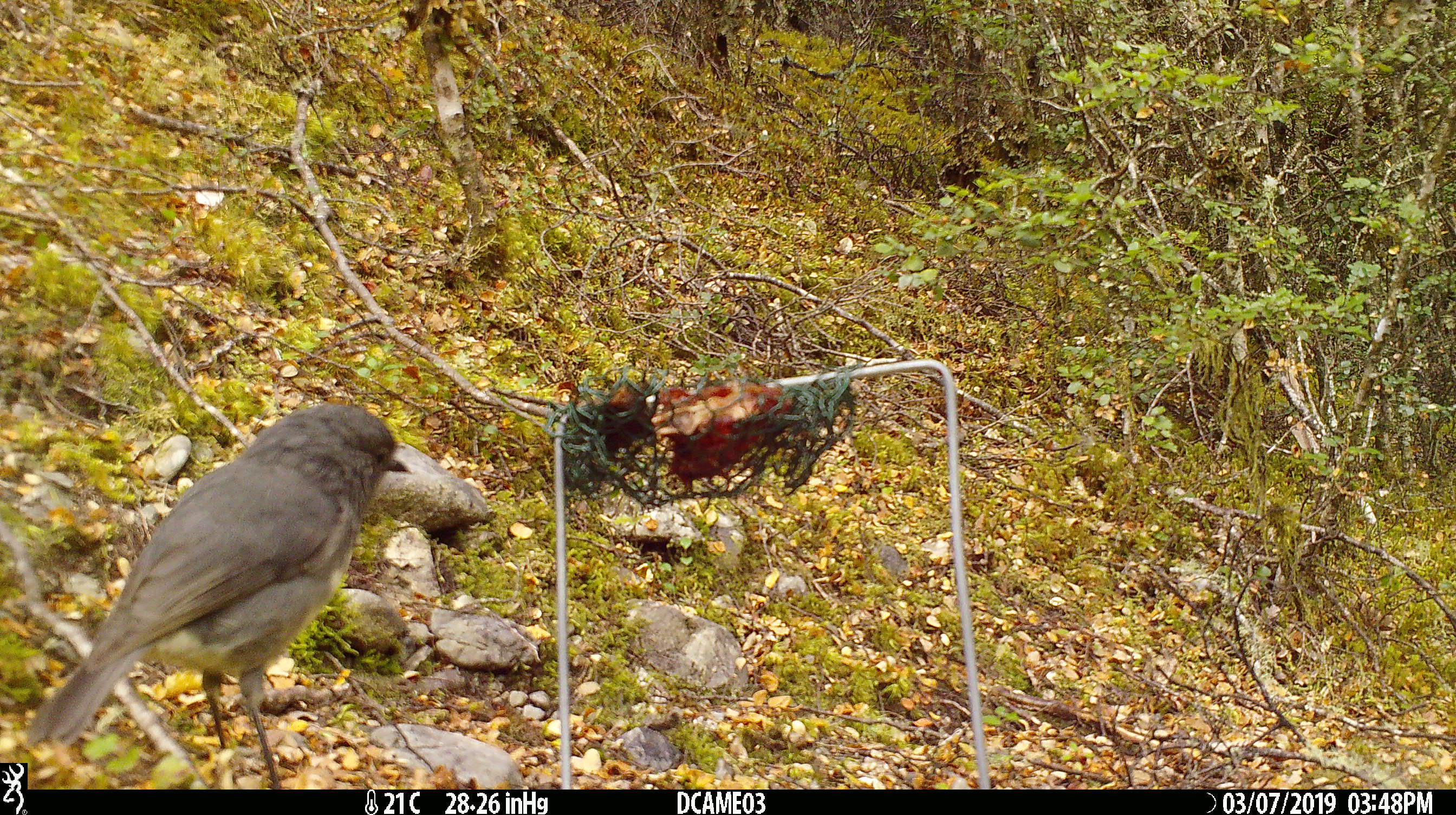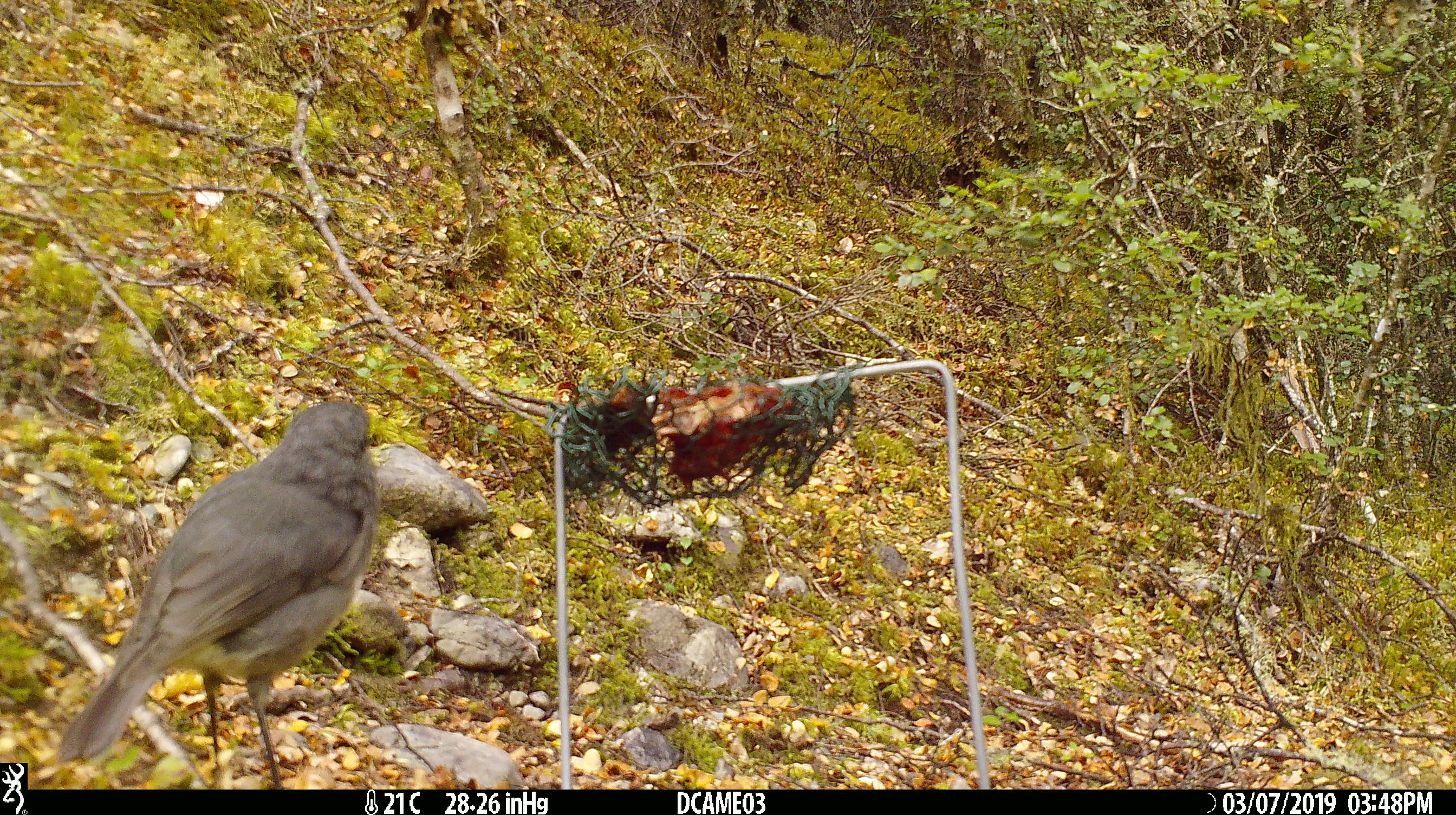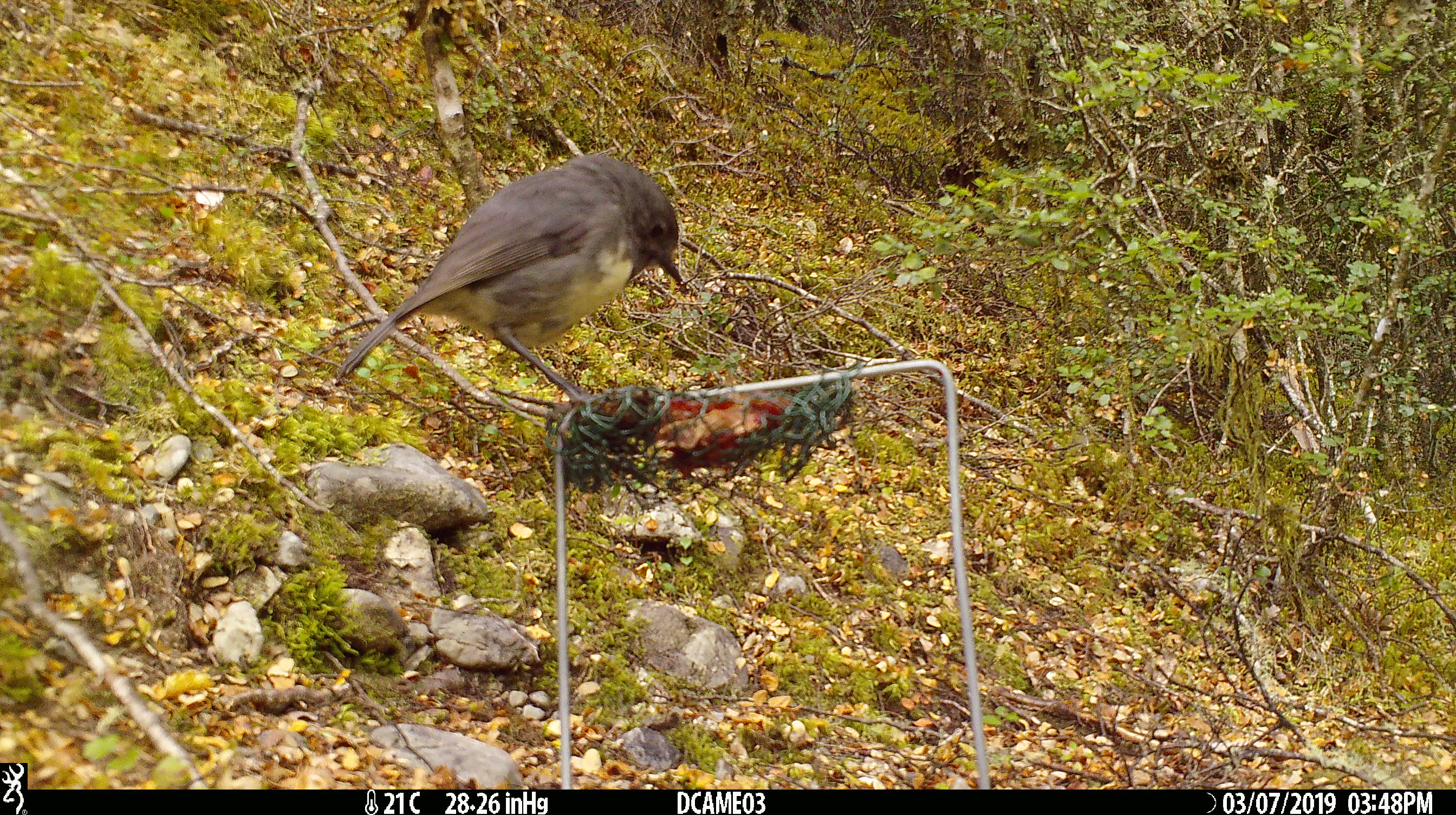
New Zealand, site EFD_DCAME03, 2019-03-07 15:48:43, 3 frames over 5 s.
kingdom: Animalia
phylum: Chordata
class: Aves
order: Passeriformes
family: Petroicidae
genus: Petroica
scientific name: Petroica australis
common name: new zealand robin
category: robin